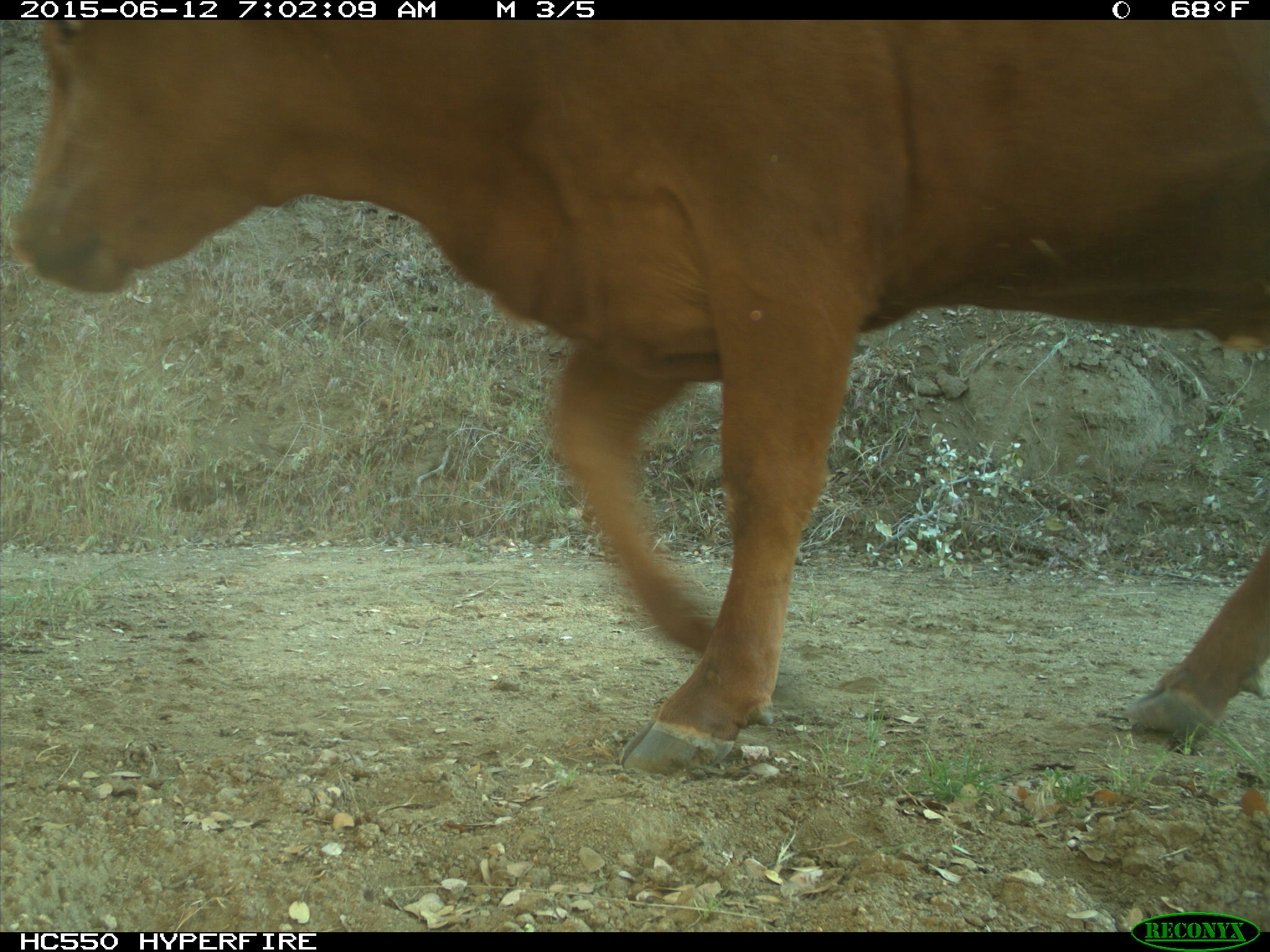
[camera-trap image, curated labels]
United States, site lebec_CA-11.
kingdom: Animalia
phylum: Chordata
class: Mammalia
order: Artiodactyla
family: Bovidae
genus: Bos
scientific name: Bos taurus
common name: domestic cow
Bos taurus (domestic cow).